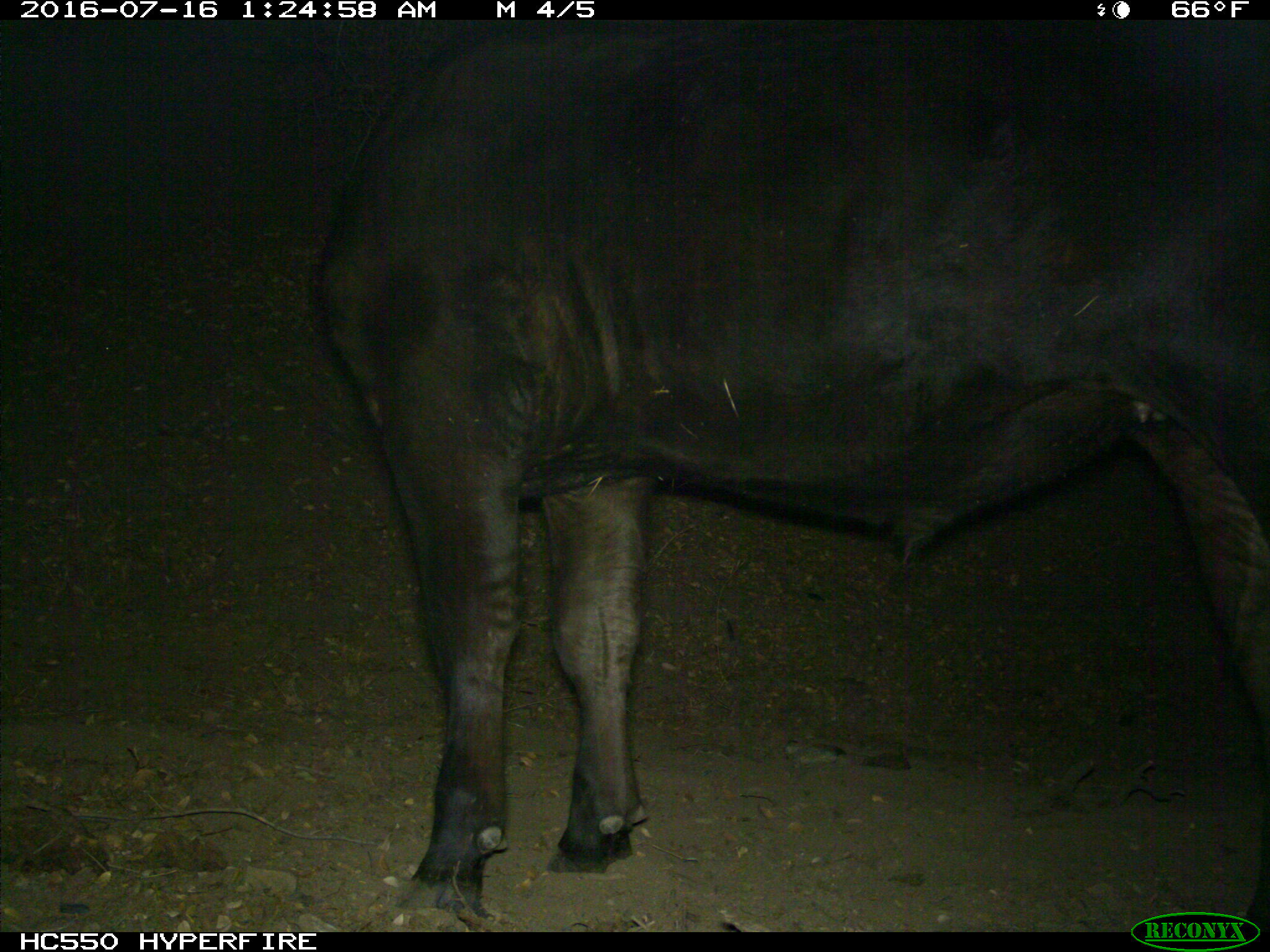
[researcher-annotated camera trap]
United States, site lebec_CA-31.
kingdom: Animalia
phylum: Chordata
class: Mammalia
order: Artiodactyla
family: Bovidae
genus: Bos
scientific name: Bos taurus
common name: domestic cow